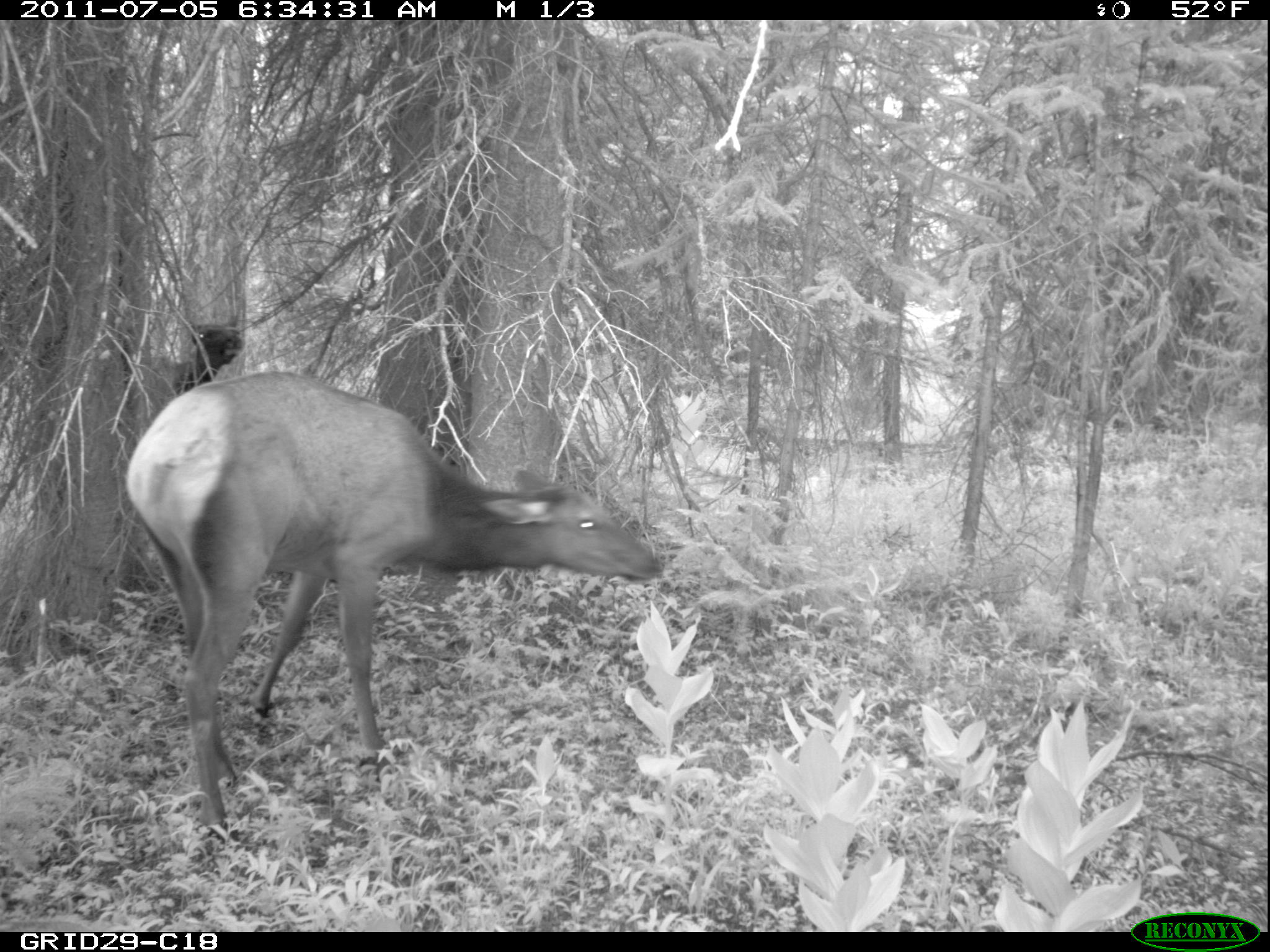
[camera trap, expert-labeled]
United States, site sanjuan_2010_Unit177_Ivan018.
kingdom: Animalia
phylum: Chordata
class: Mammalia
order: Artiodactyla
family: Cervidae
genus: Cervus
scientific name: Cervus elaphus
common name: red deer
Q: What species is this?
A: Cervus elaphus (red deer).